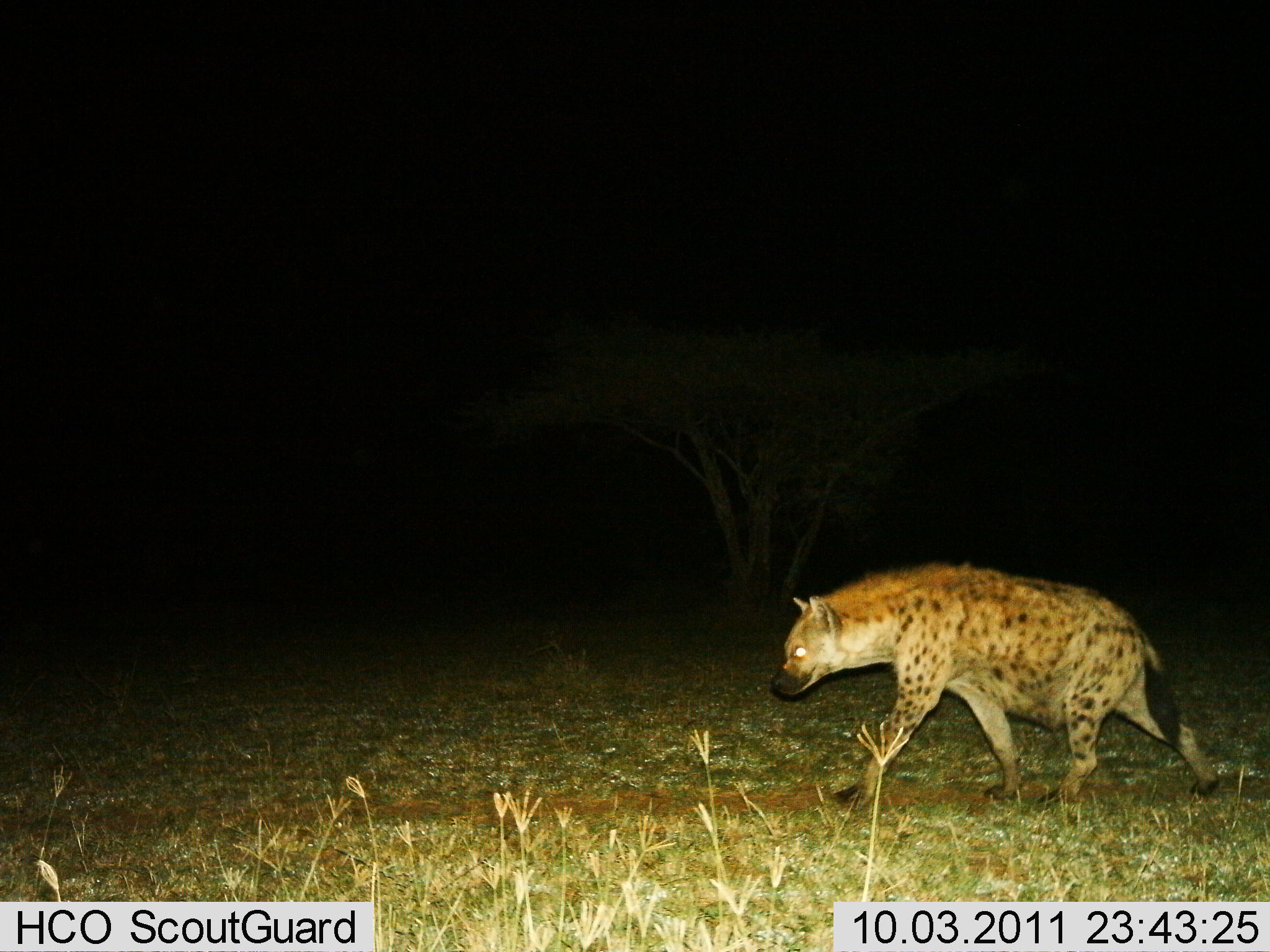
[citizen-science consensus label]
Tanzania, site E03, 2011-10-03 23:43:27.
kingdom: Animalia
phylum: Chordata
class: Mammalia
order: Carnivora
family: Hyaenidae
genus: Crocuta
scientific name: Crocuta crocuta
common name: spotted hyena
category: hyenaspotted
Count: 1.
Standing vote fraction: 0%.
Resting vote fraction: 0%.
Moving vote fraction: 100%.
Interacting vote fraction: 0%.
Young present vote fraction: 0%.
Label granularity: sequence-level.